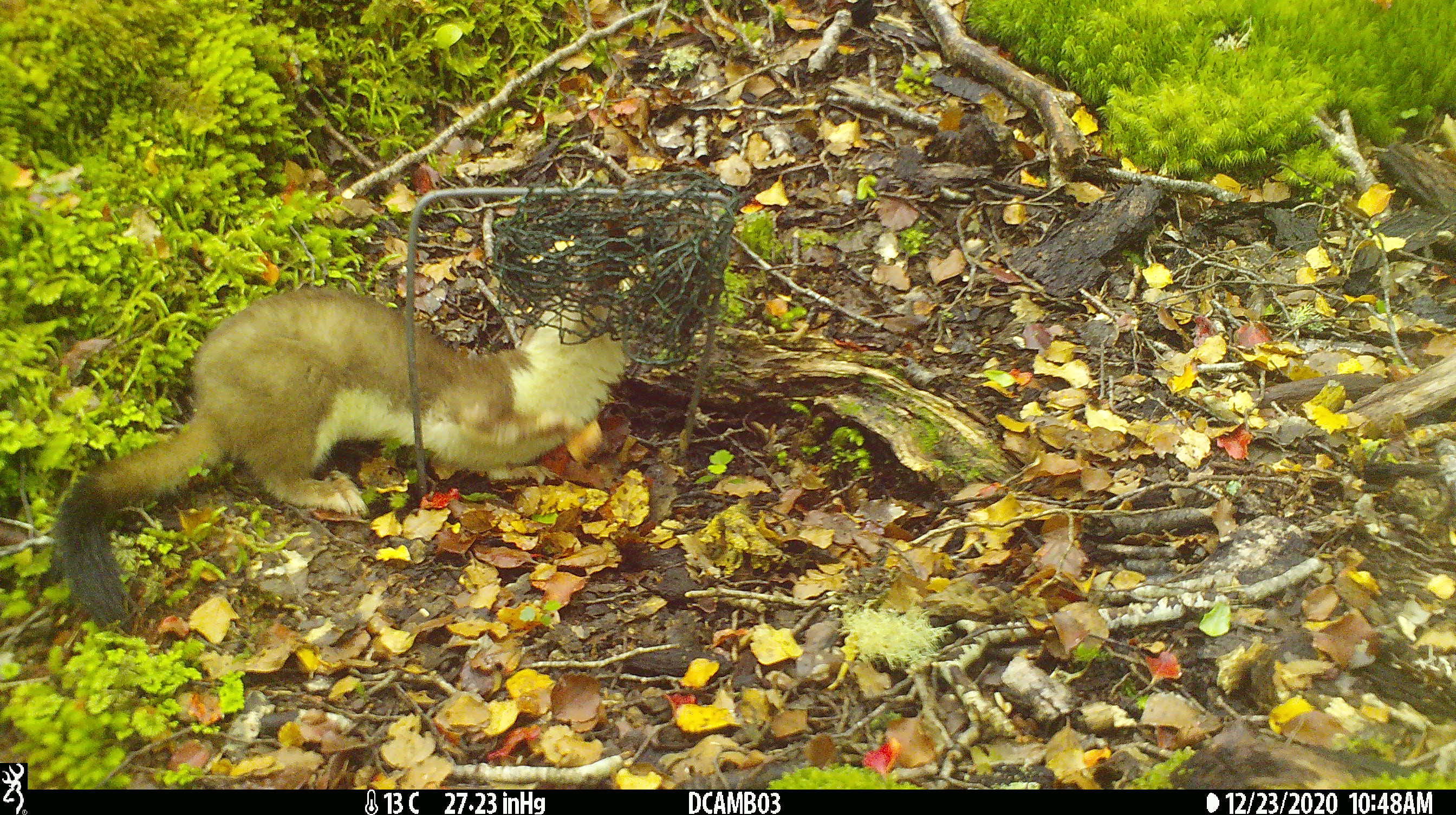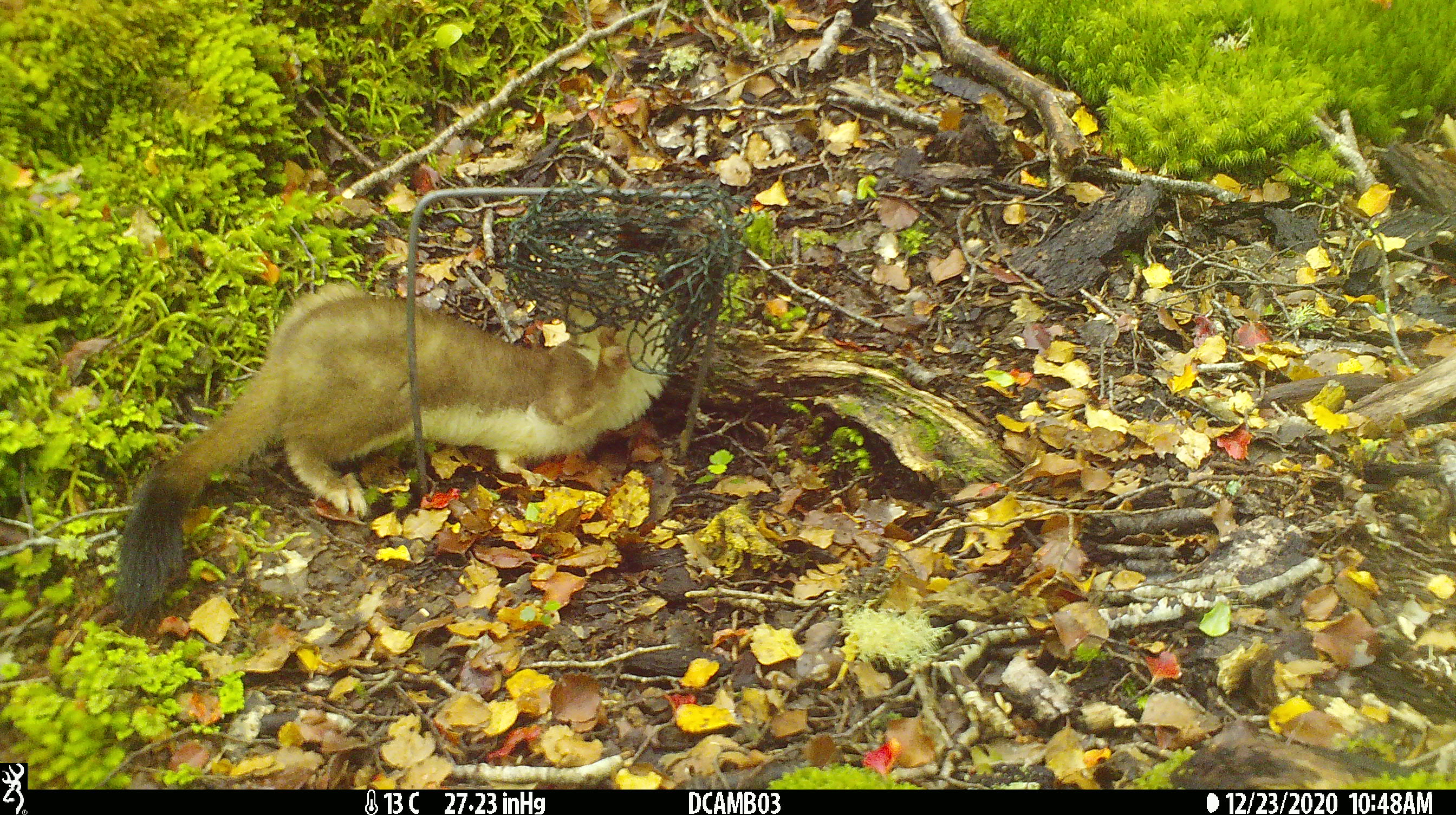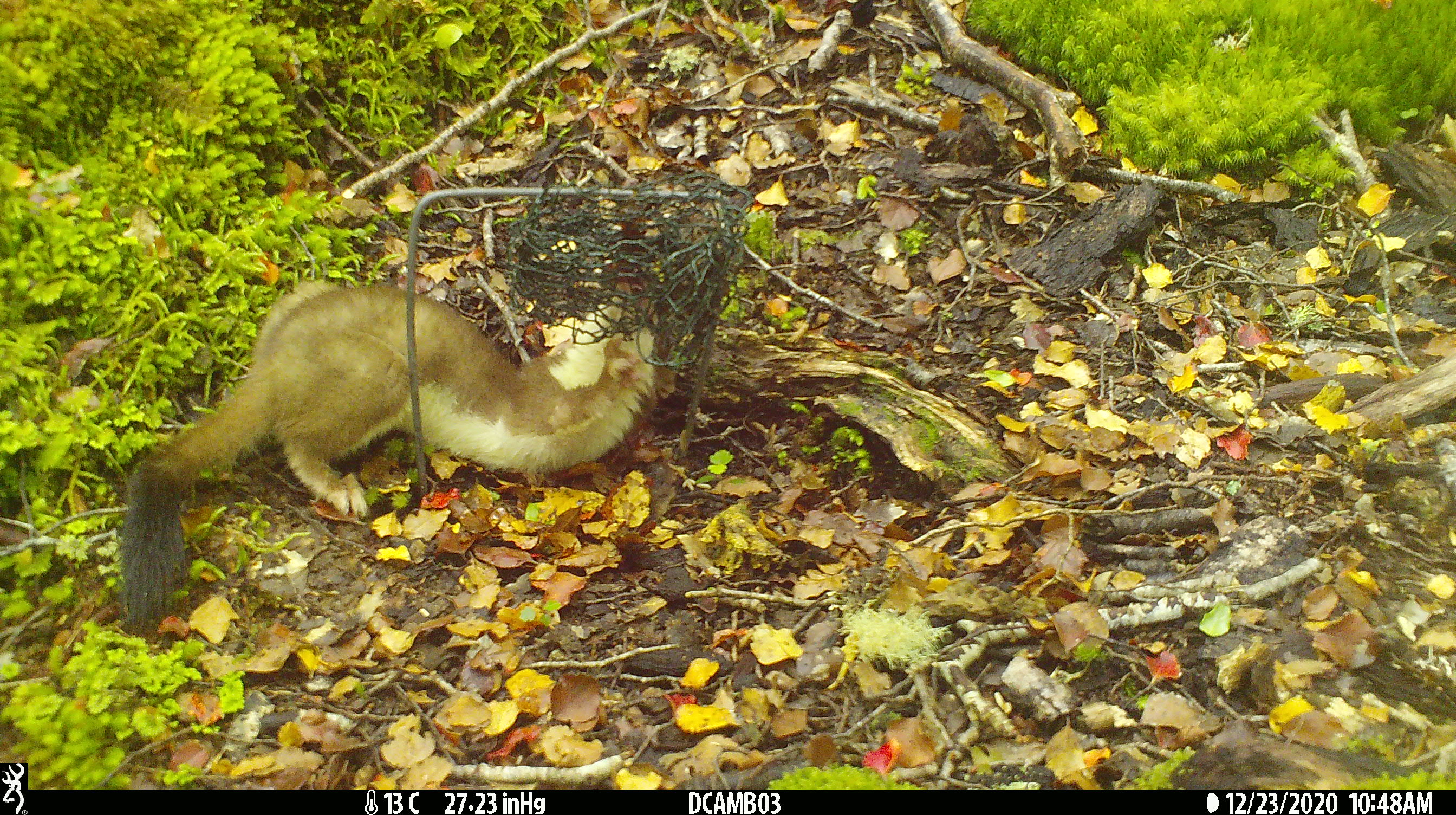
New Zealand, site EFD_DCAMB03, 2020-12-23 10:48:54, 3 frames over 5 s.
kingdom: Animalia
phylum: Chordata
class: Mammalia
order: Carnivora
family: Mustelidae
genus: Mustela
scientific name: Mustela erminea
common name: stoat